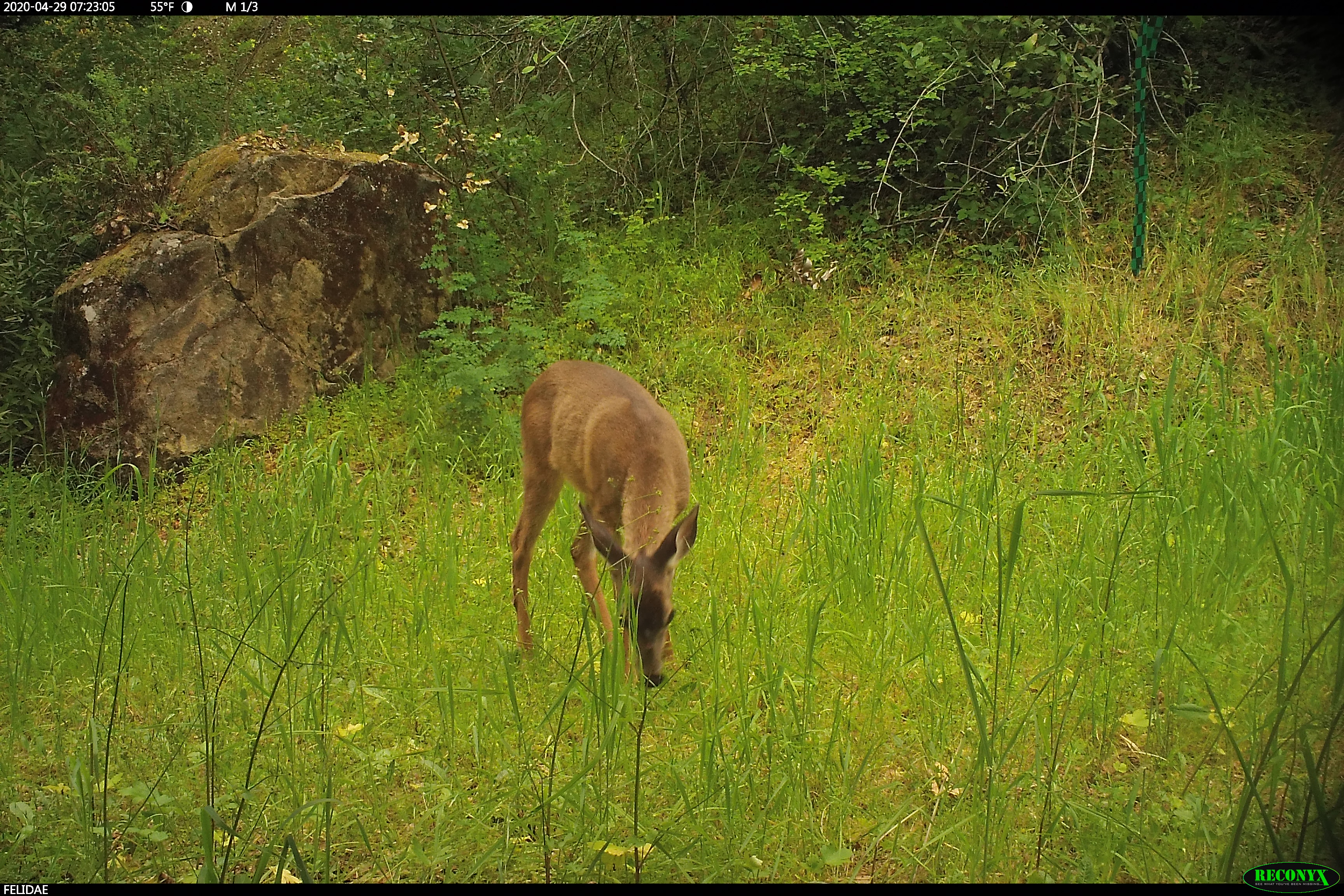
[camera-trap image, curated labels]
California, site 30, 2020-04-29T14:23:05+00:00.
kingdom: Animalia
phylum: Chordata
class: Mammalia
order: Artiodactyla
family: Cervidae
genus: Odocoileus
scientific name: Odocoileus hemionus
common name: mule deer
Mule deer (Odocoileus hemionus).